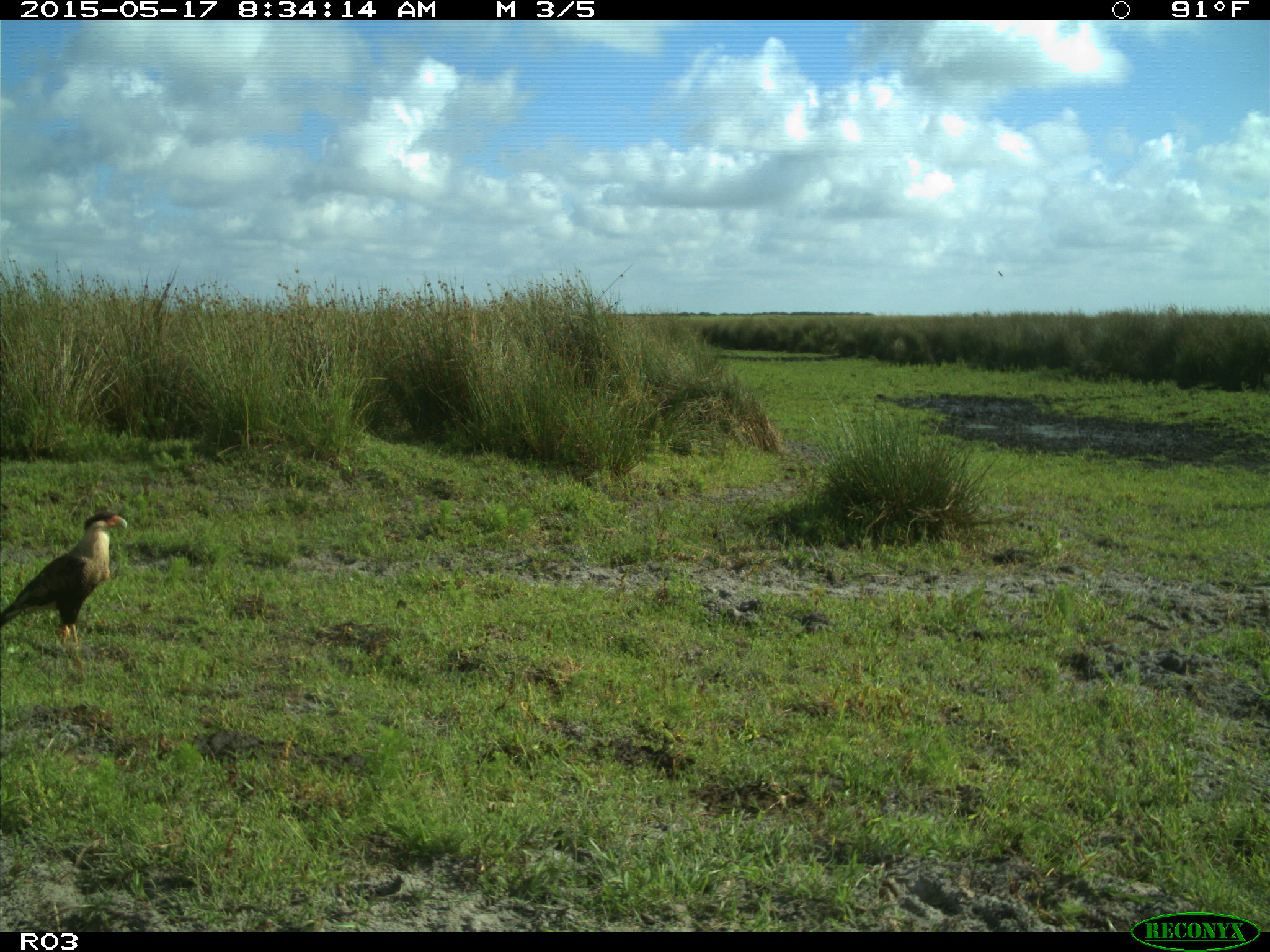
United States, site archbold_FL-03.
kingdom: Animalia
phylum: Chordata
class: Aves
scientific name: Aves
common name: birds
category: unidentified bird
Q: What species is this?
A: Unidentified bird (birds) (Aves).